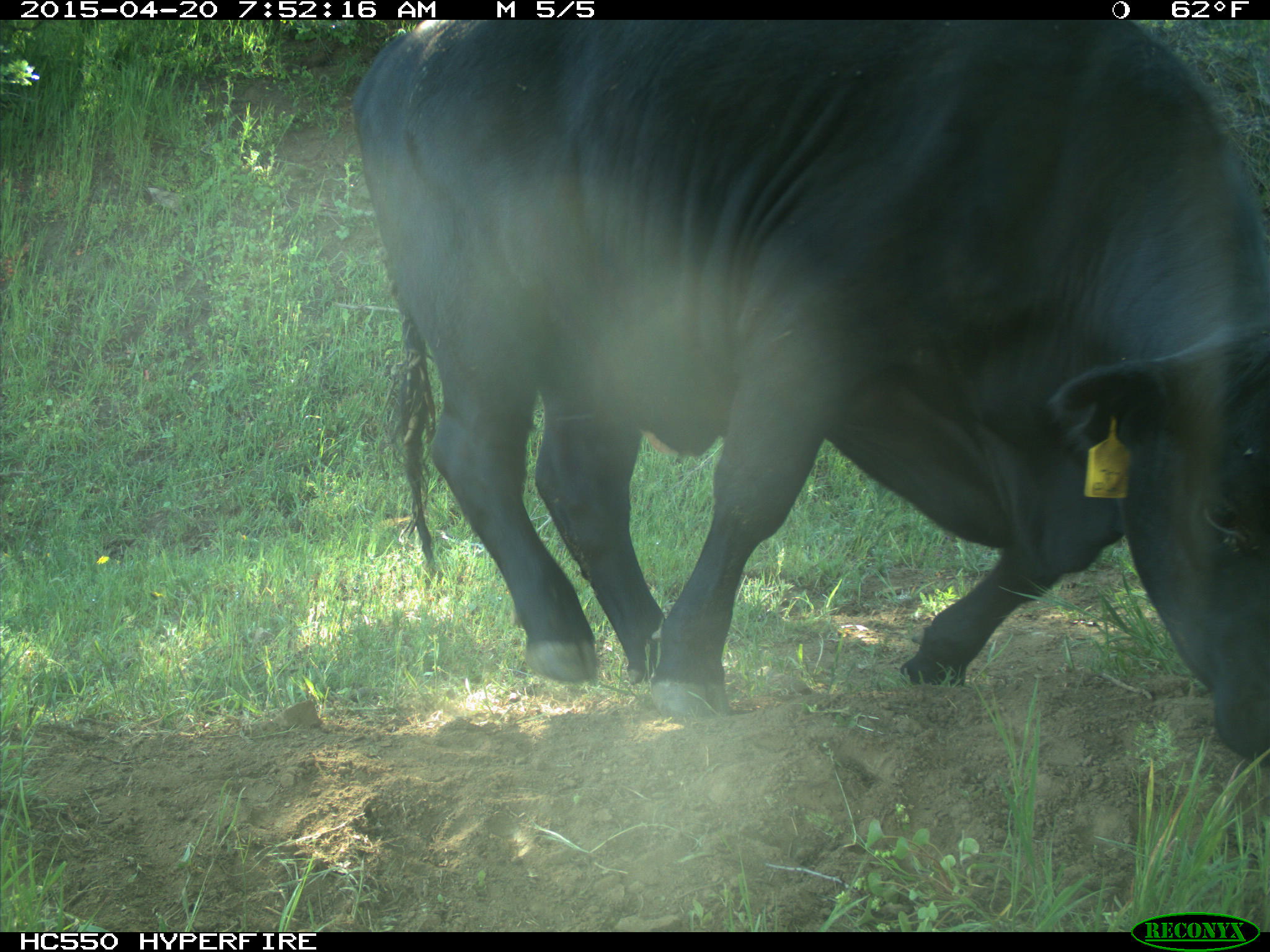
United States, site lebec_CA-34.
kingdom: Animalia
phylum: Chordata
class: Mammalia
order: Artiodactyla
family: Bovidae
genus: Bos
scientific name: Bos taurus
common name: domestic cow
Bos taurus (domestic cow).